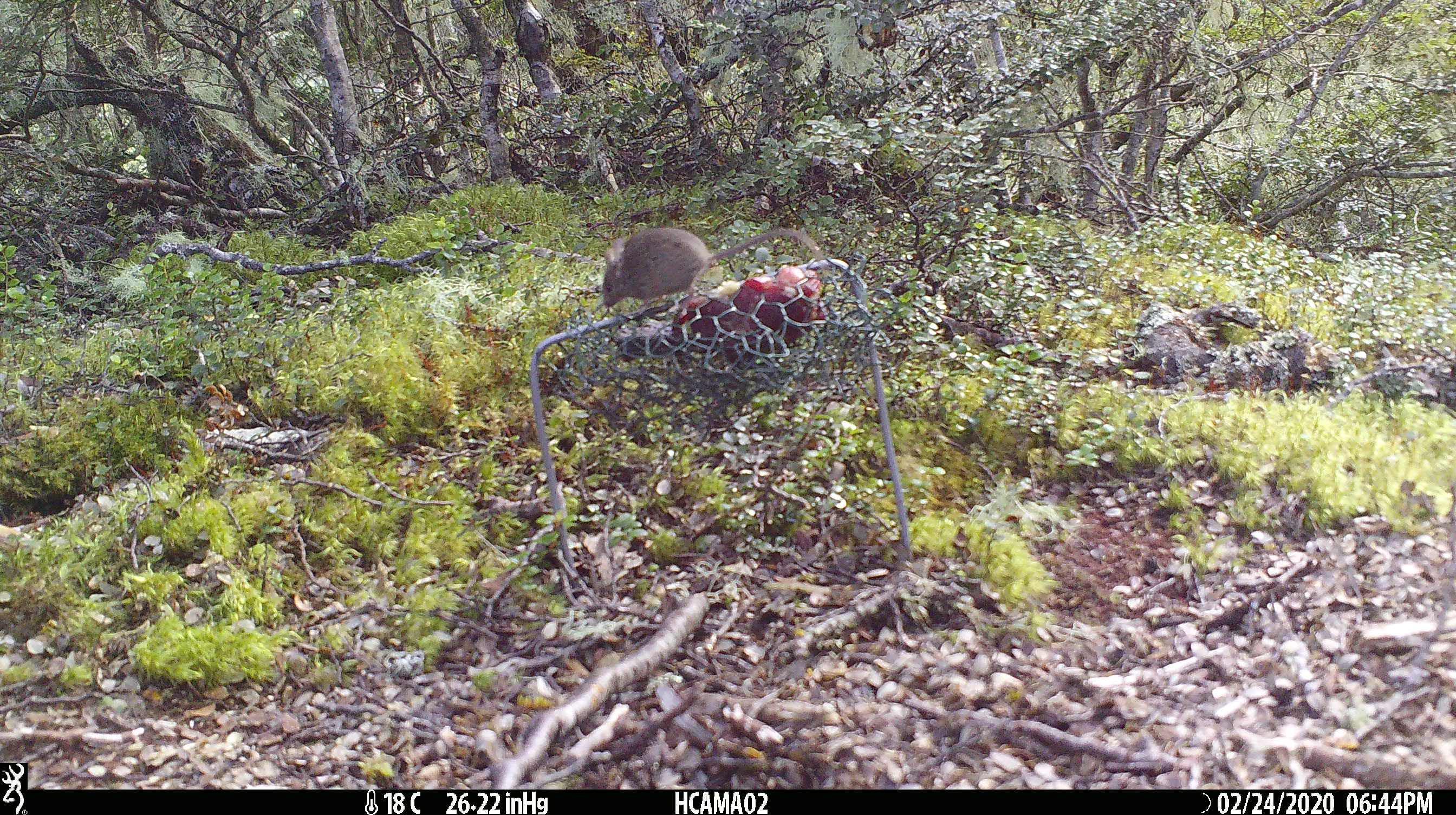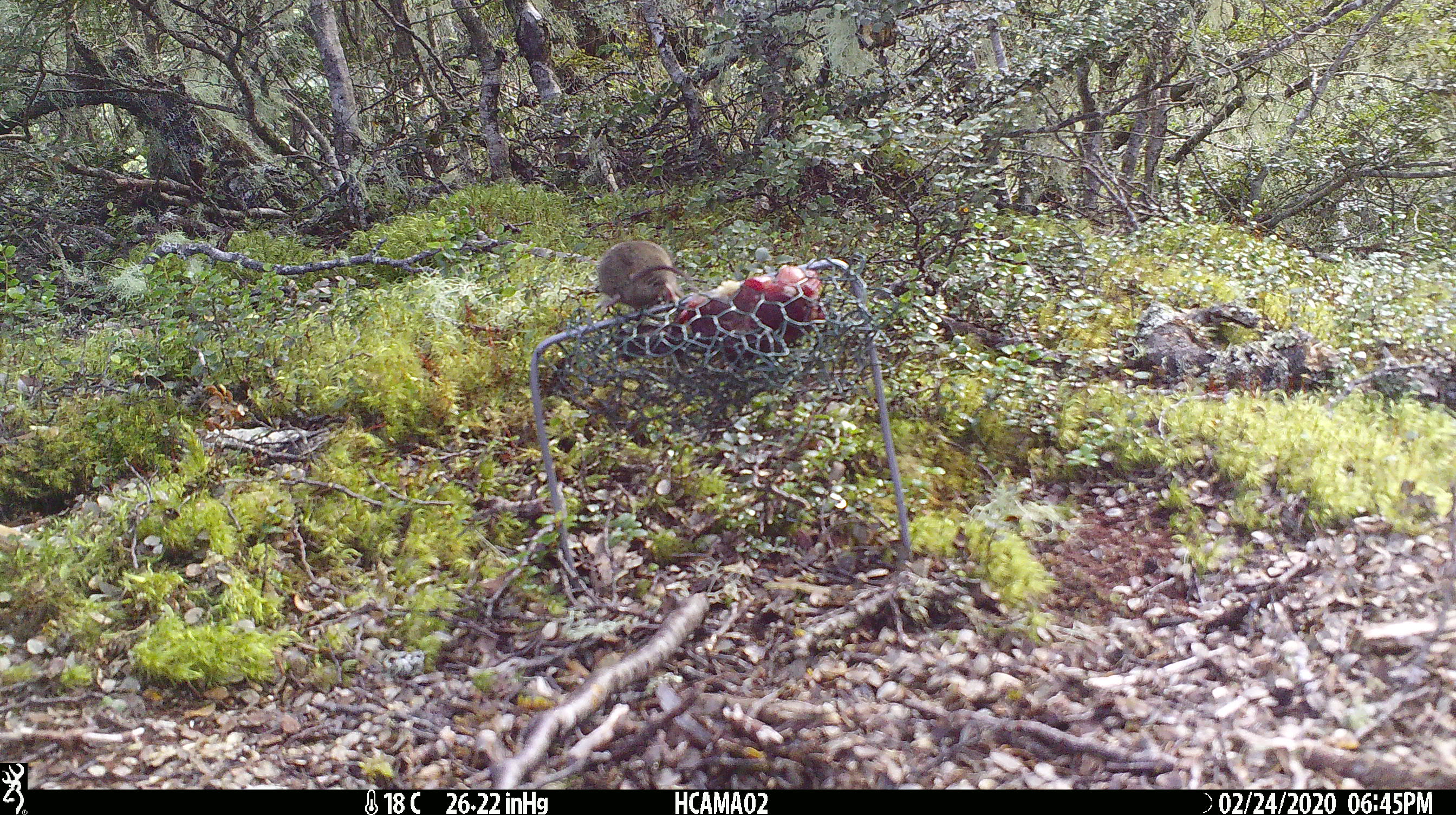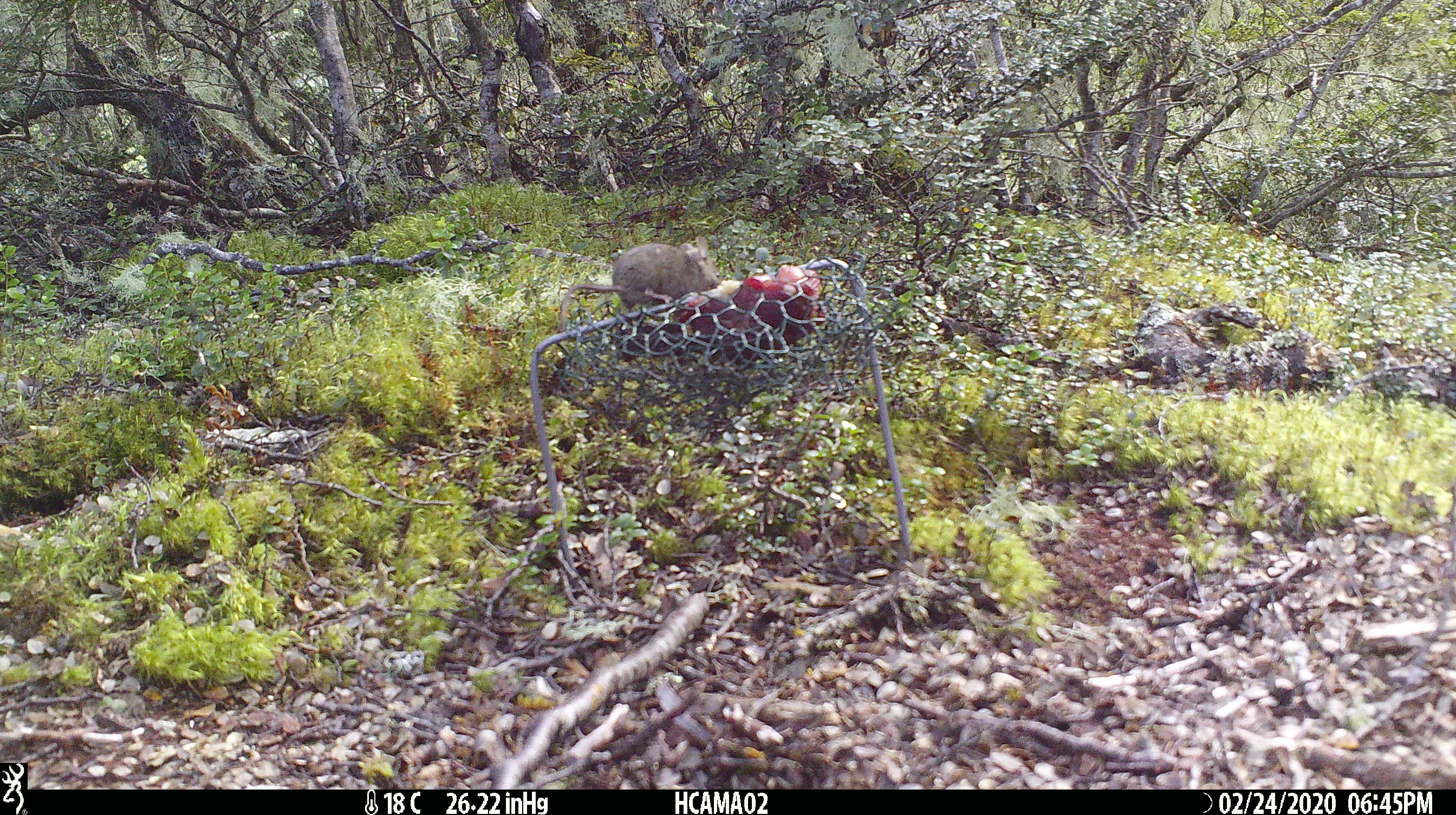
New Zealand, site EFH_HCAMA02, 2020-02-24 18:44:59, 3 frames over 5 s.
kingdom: Animalia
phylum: Chordata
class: Mammalia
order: Rodentia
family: Muridae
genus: Mus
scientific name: Mus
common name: mouse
Mouse (Mus).